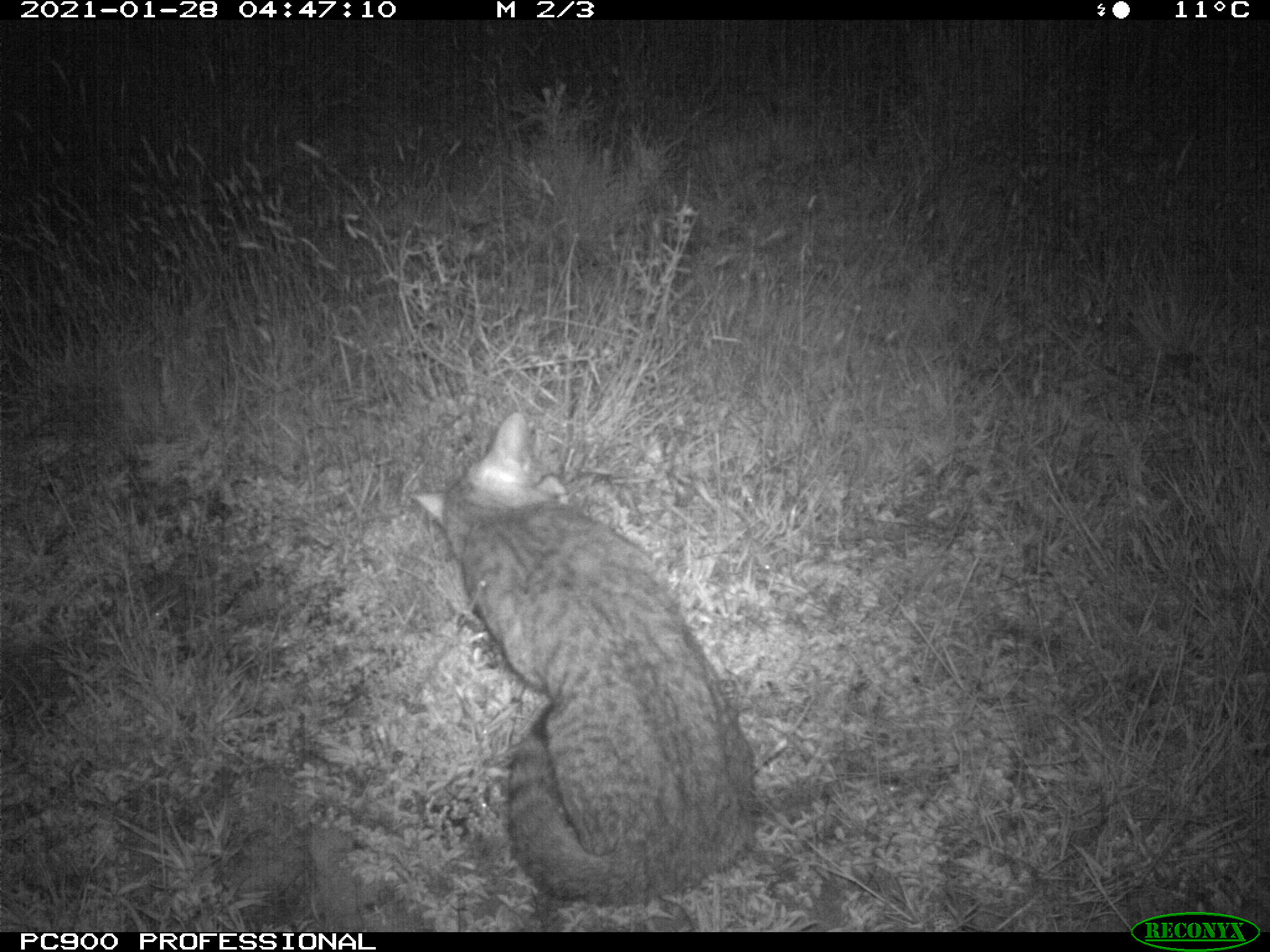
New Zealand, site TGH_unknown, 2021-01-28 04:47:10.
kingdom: Animalia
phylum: Chordata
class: Mammalia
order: Carnivora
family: Felidae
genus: Felis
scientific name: Felis catus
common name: domestic cat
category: cat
Cat (domestic cat) (Felis catus).